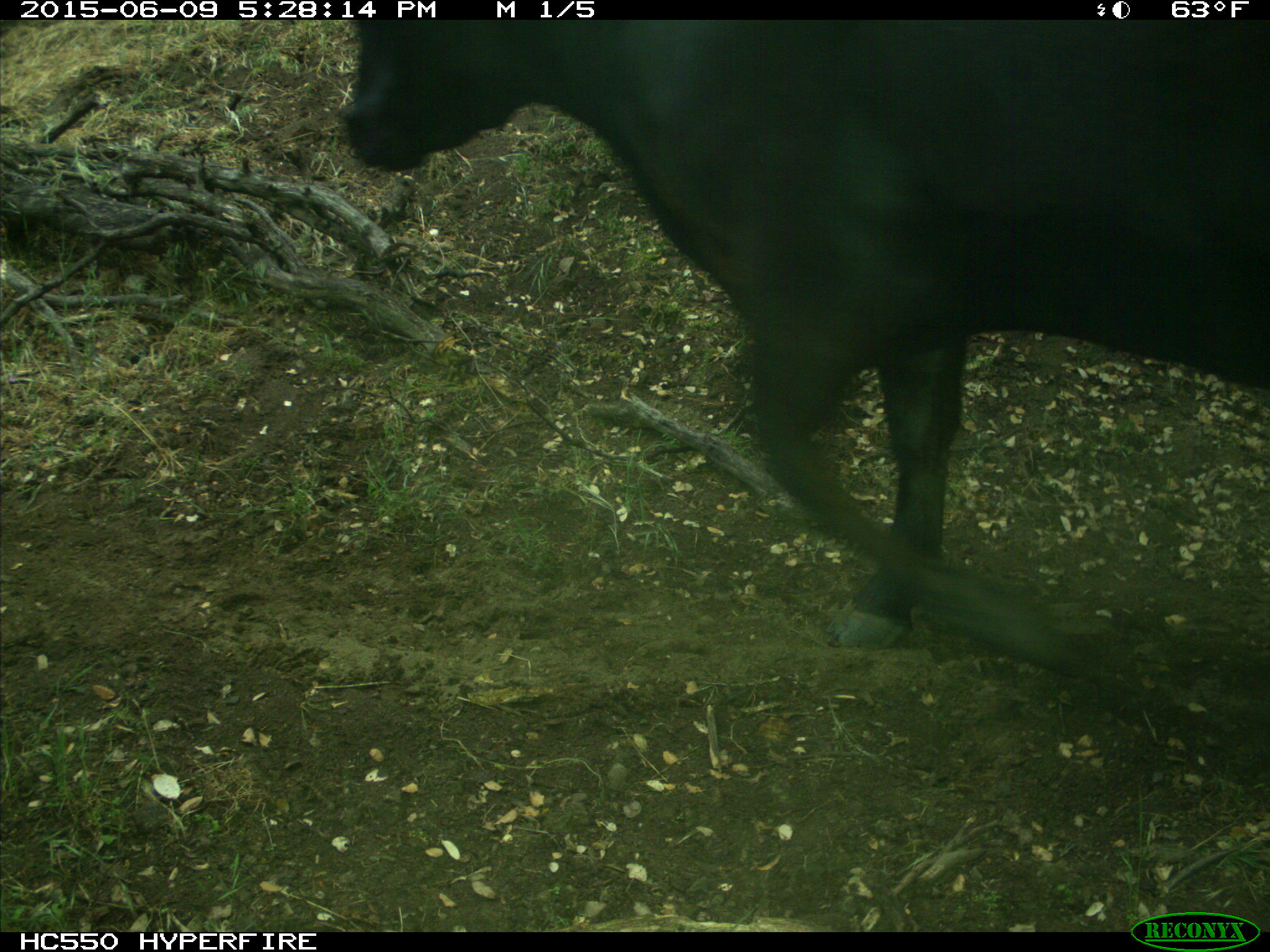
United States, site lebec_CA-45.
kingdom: Animalia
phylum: Chordata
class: Mammalia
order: Artiodactyla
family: Bovidae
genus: Bos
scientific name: Bos taurus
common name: domestic cow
Bos taurus (domestic cow).